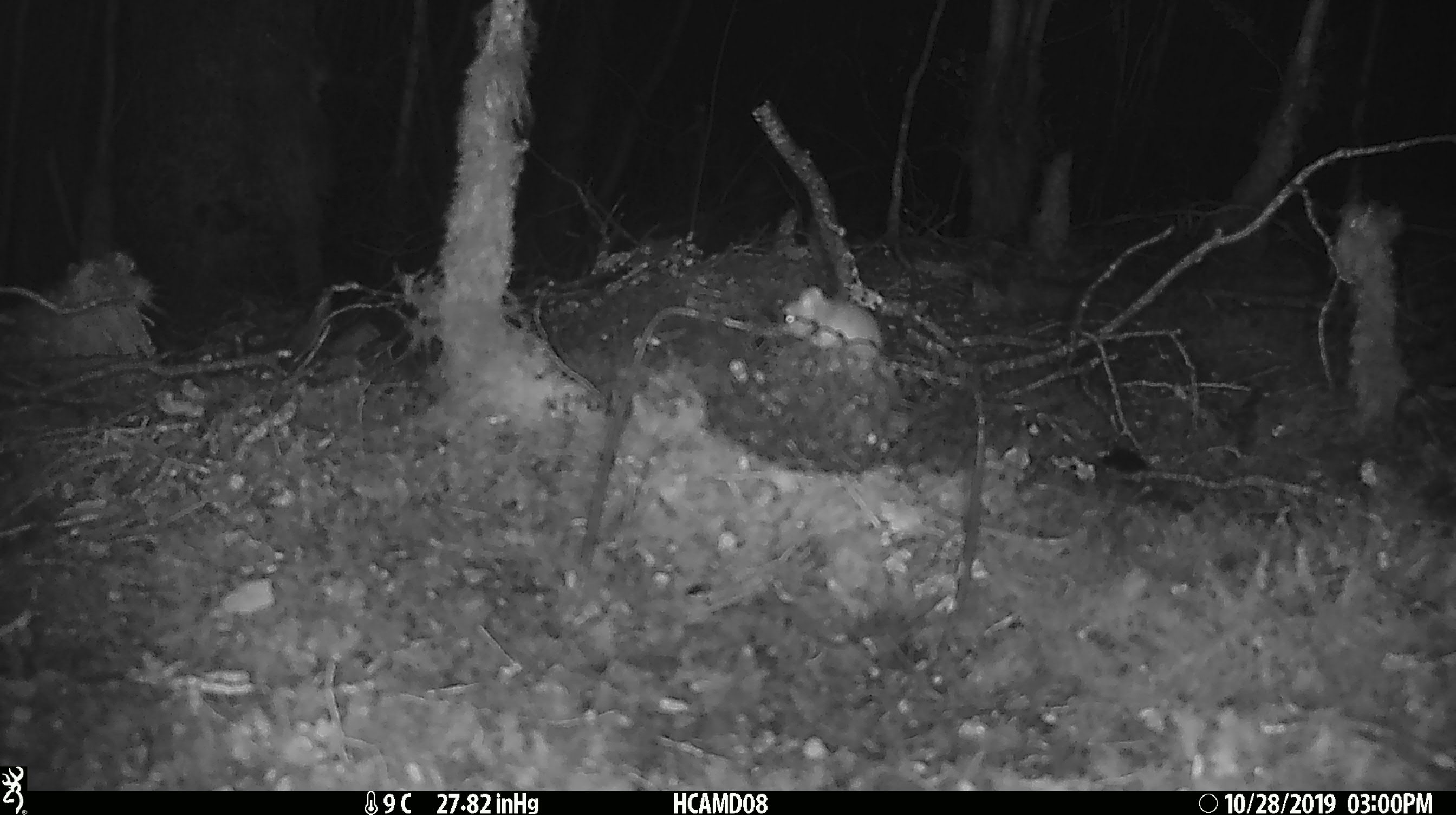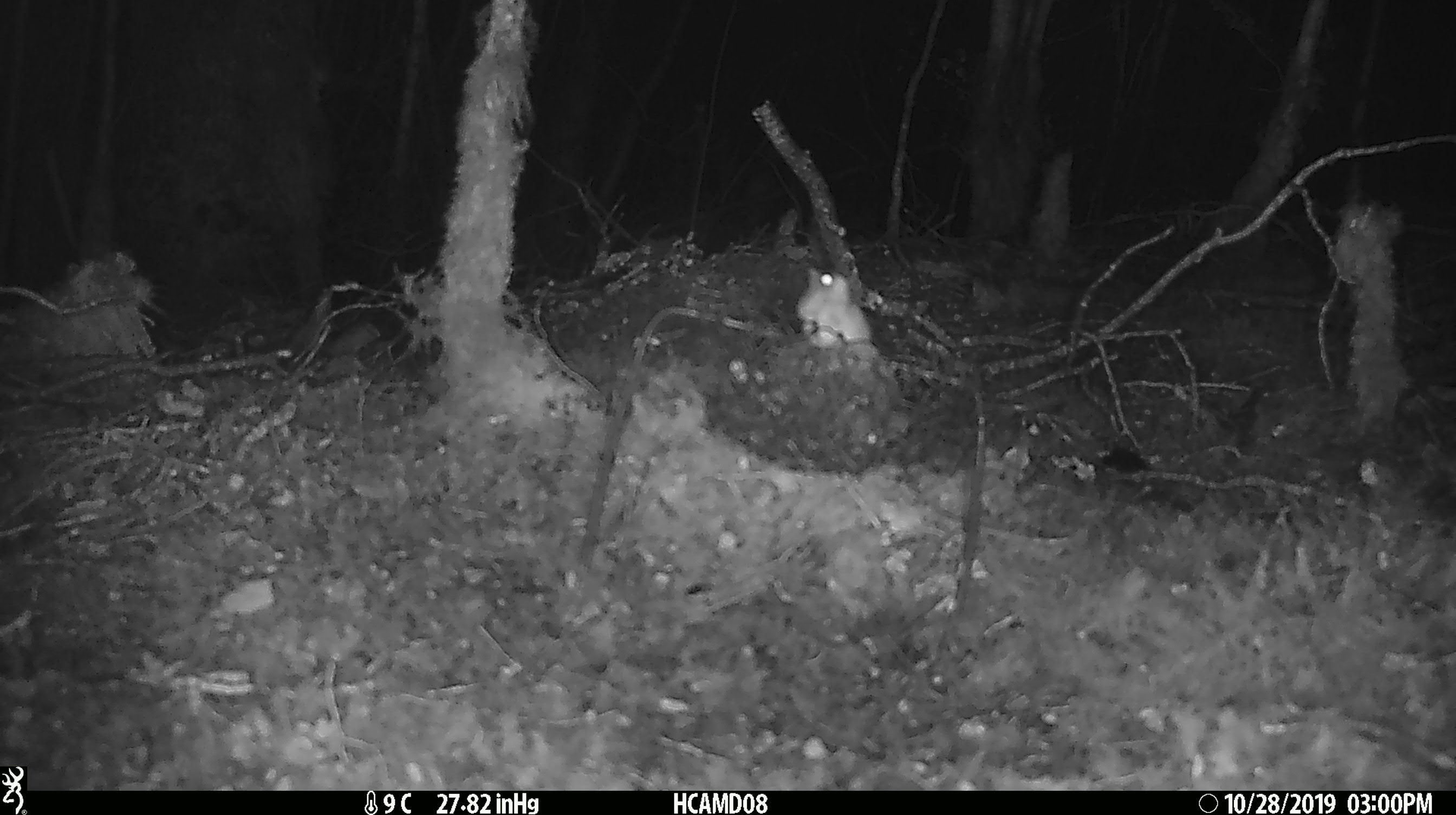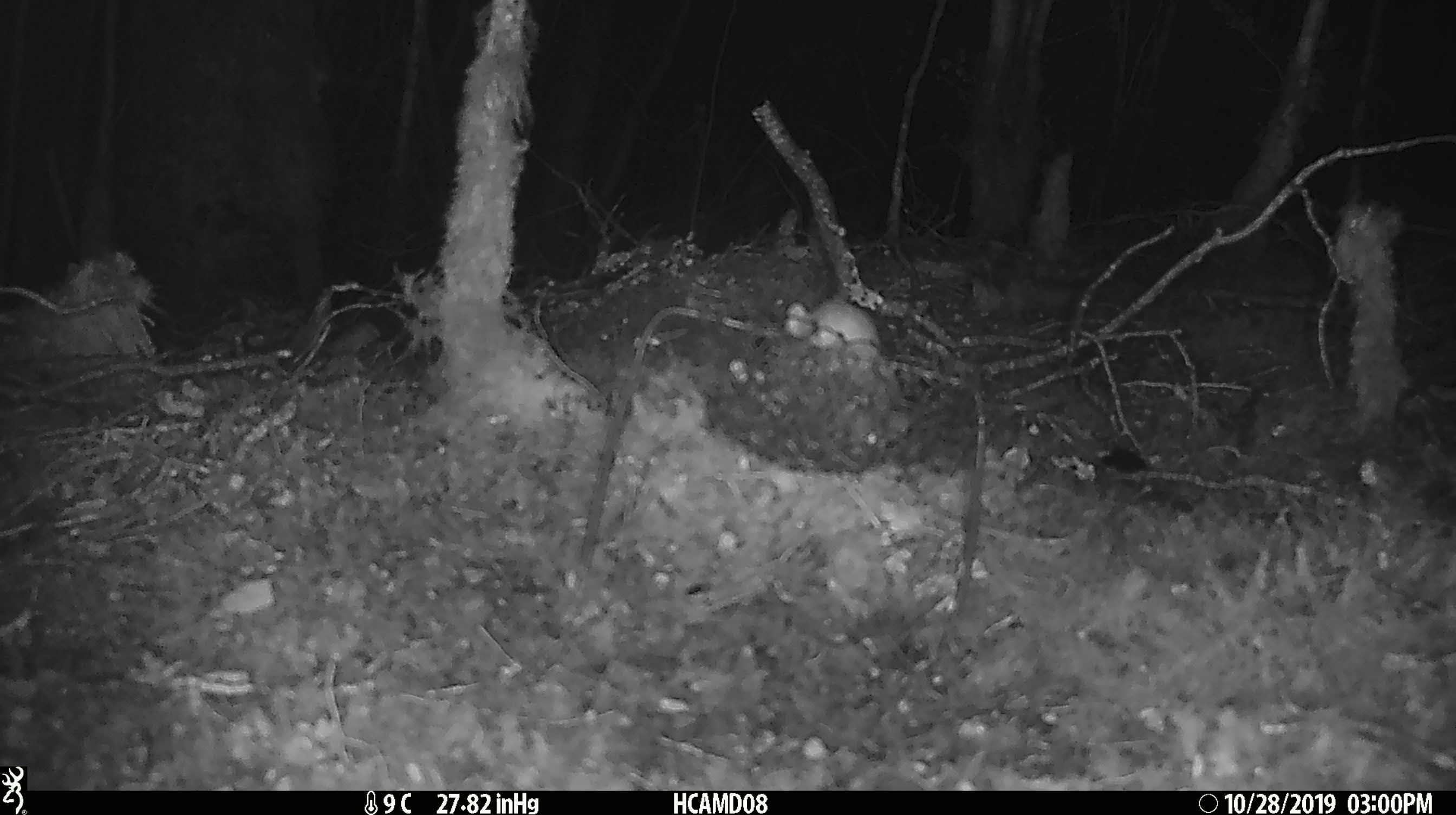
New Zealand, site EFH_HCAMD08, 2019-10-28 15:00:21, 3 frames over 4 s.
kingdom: Animalia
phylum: Chordata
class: Mammalia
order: Rodentia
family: Muridae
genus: Mus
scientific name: Mus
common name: mouse